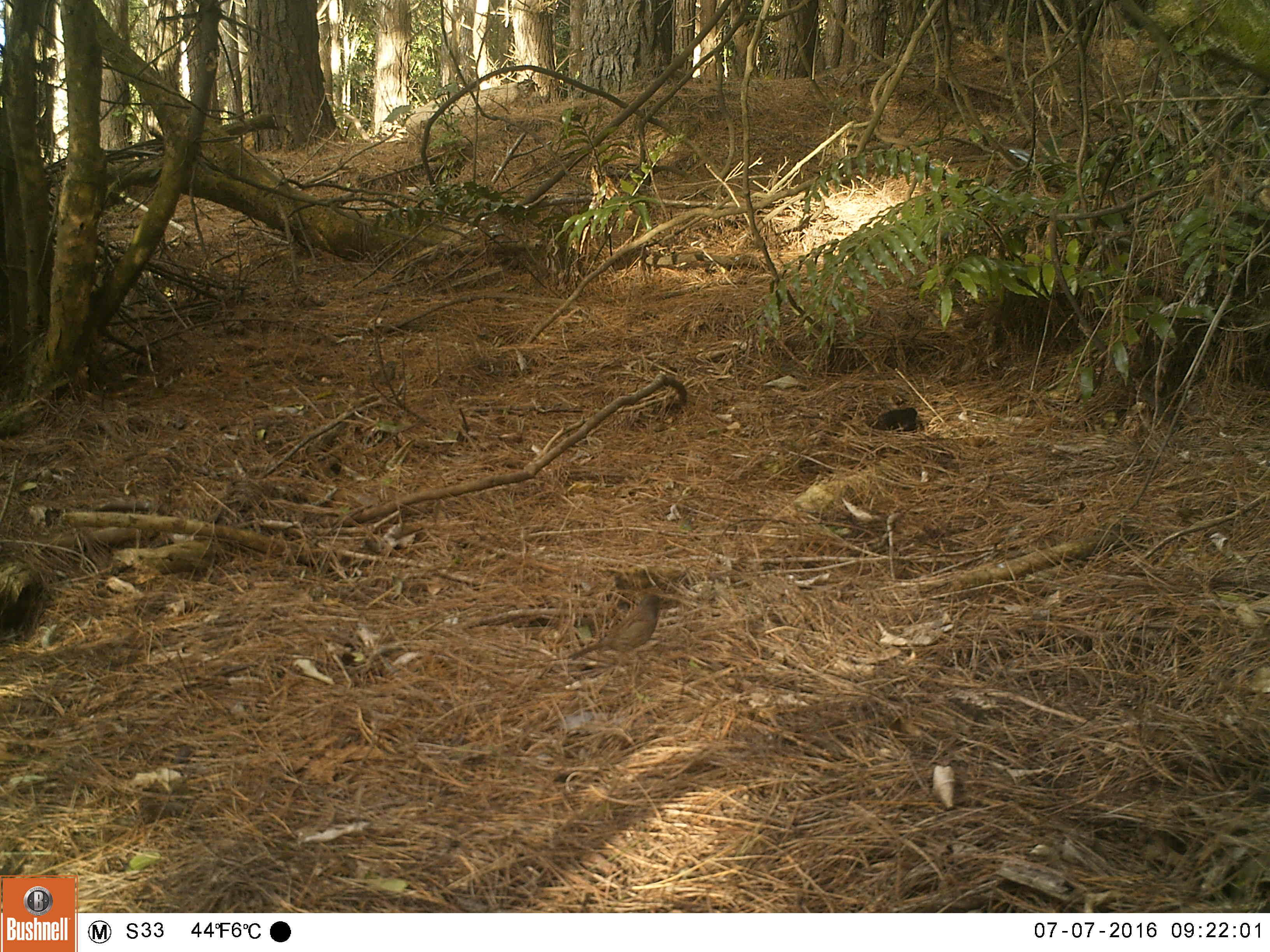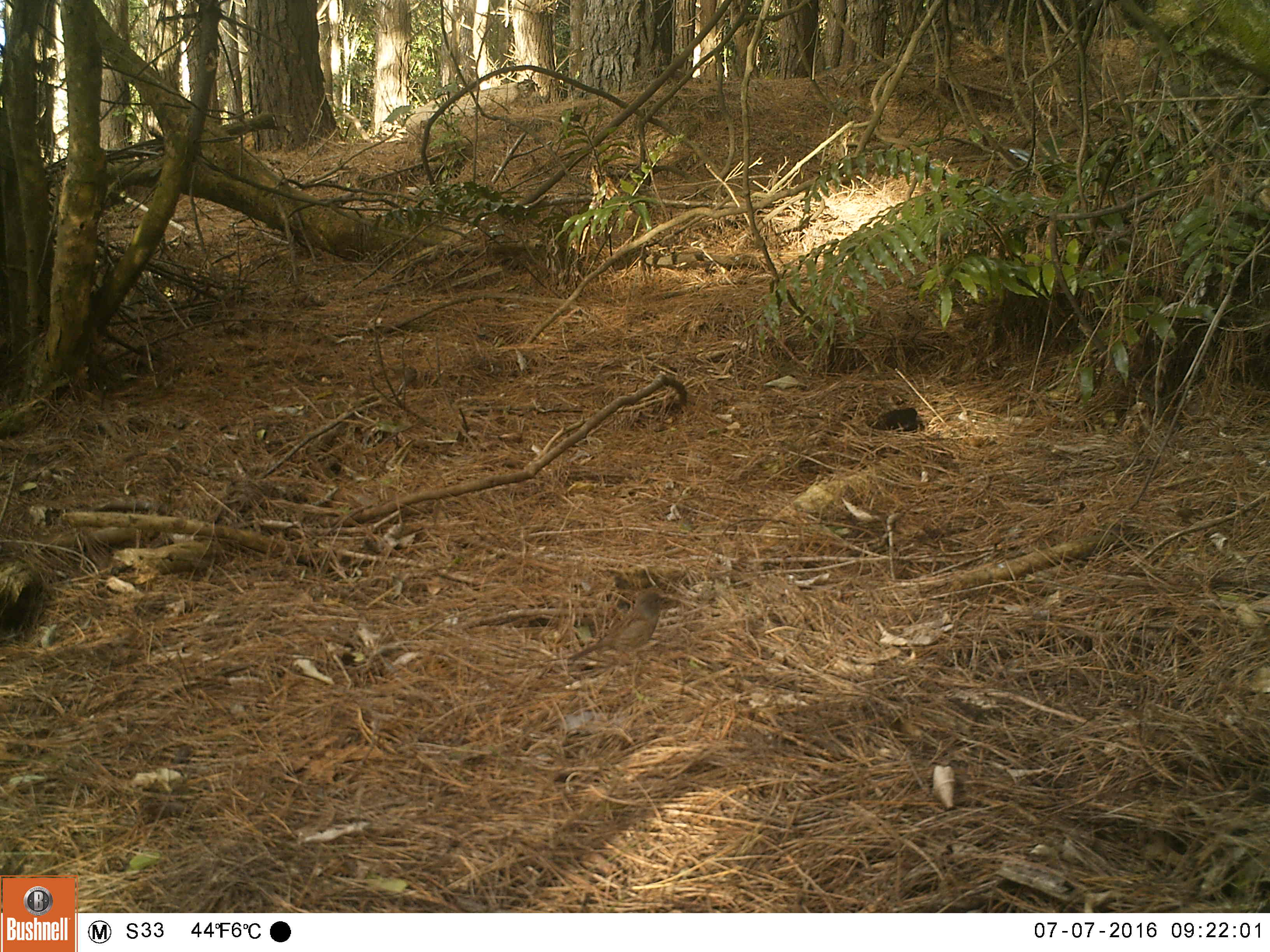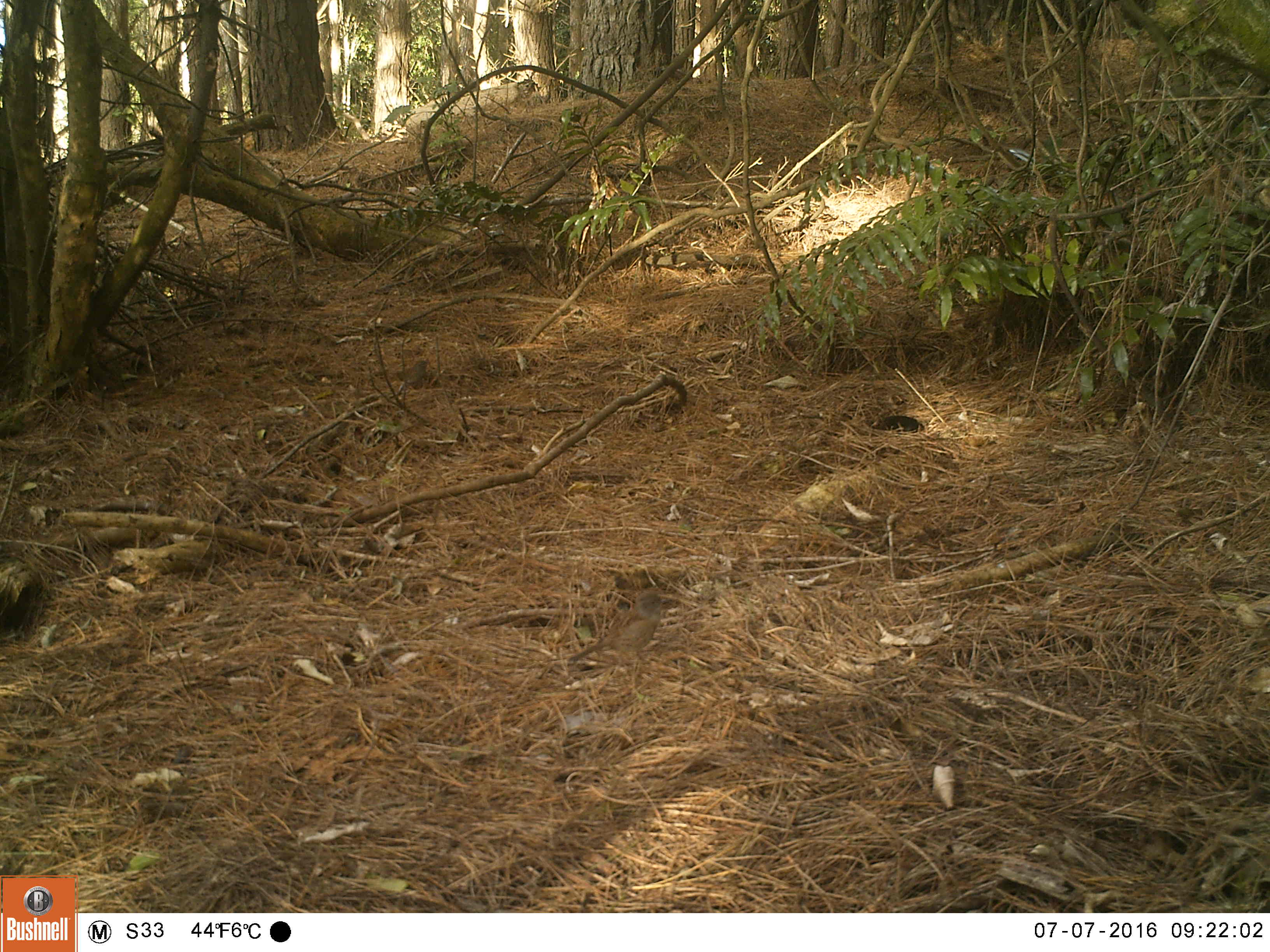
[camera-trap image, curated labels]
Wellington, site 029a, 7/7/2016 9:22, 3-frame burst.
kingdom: Animalia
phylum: Chordata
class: Aves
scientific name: Aves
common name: bird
Bird (Aves).